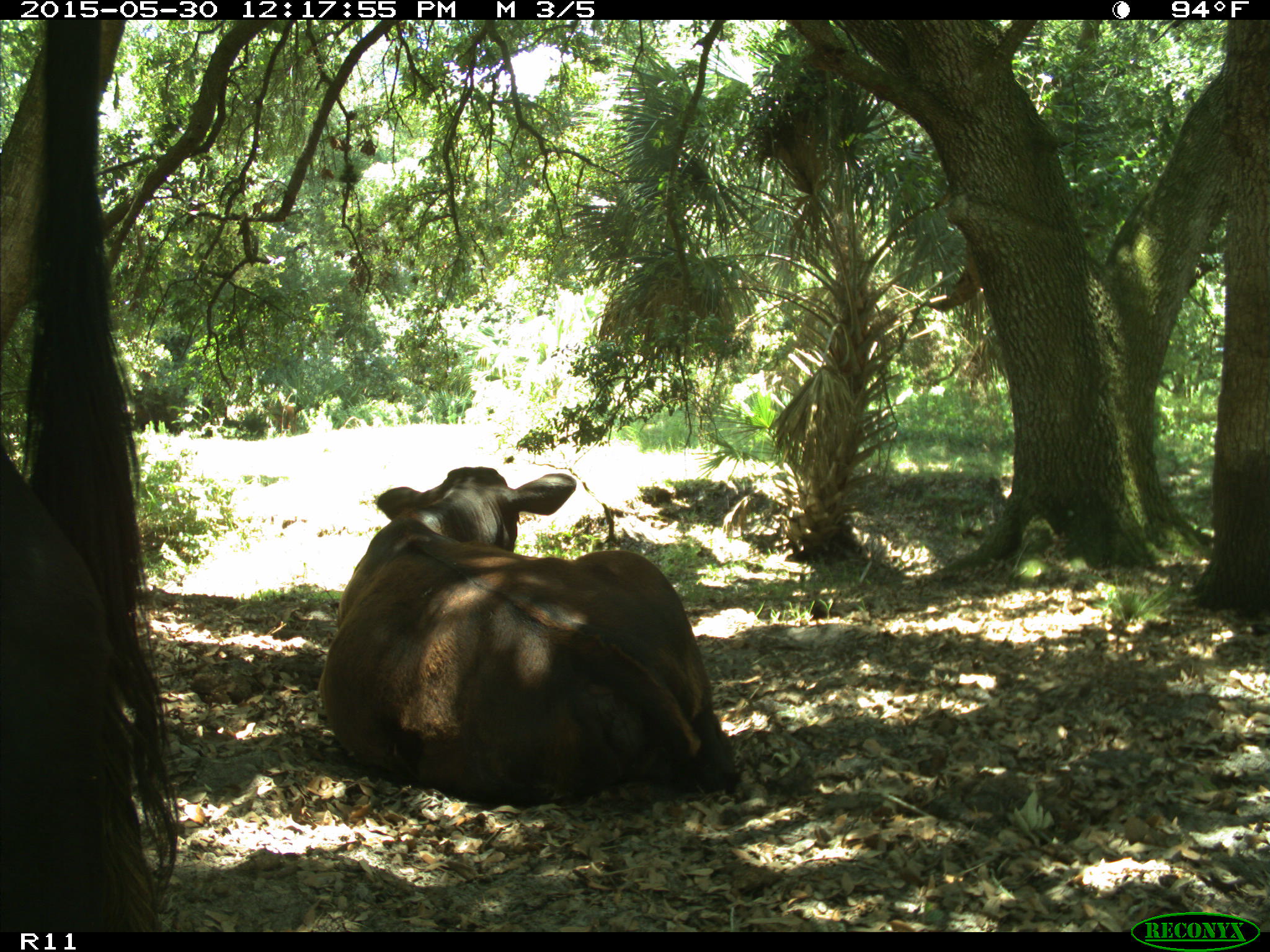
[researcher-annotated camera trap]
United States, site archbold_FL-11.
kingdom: Animalia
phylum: Chordata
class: Mammalia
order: Artiodactyla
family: Bovidae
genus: Bos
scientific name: Bos taurus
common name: domestic cow